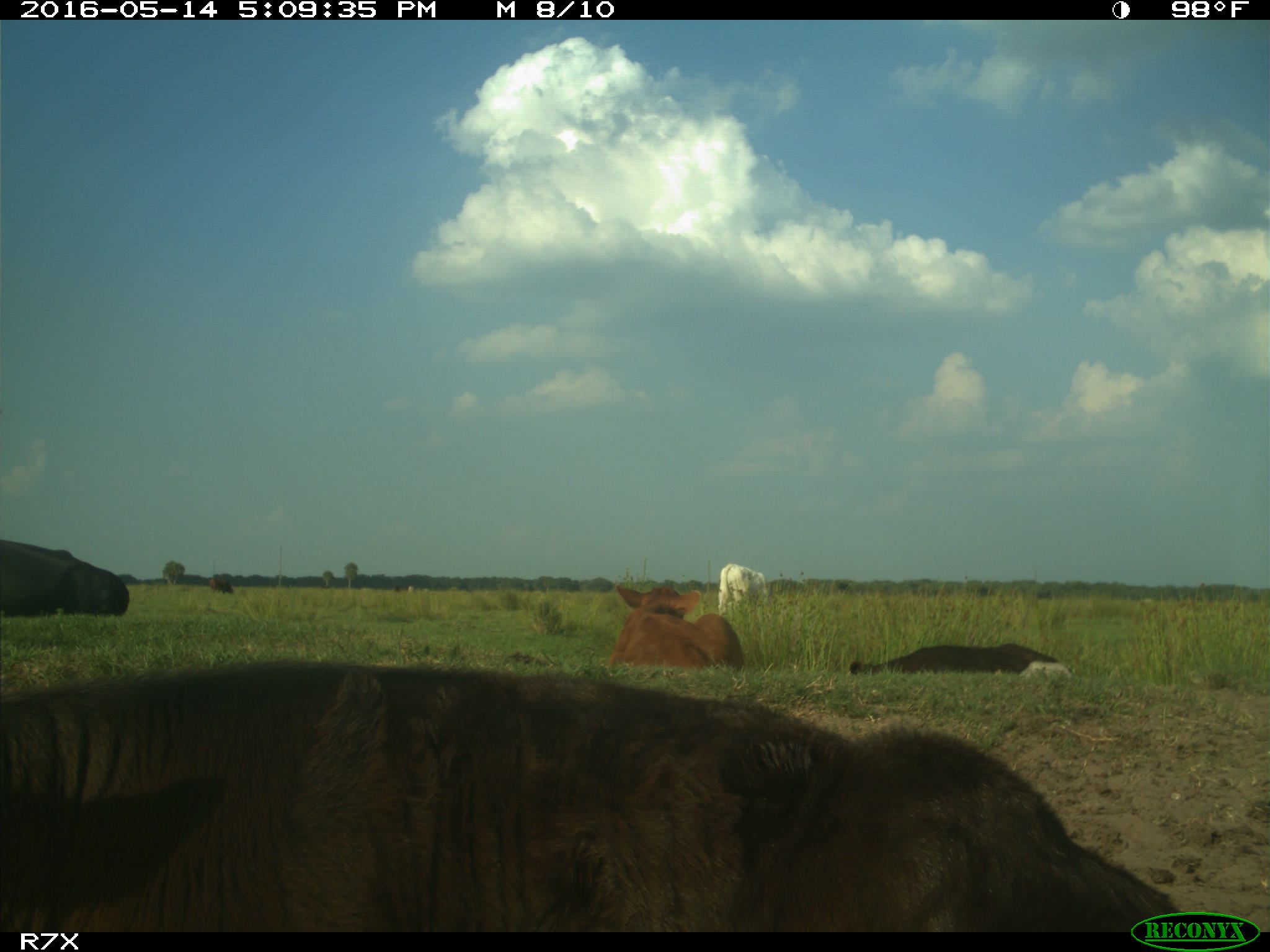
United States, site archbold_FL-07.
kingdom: Animalia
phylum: Chordata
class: Mammalia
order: Artiodactyla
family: Bovidae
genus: Bos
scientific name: Bos taurus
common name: domestic cow